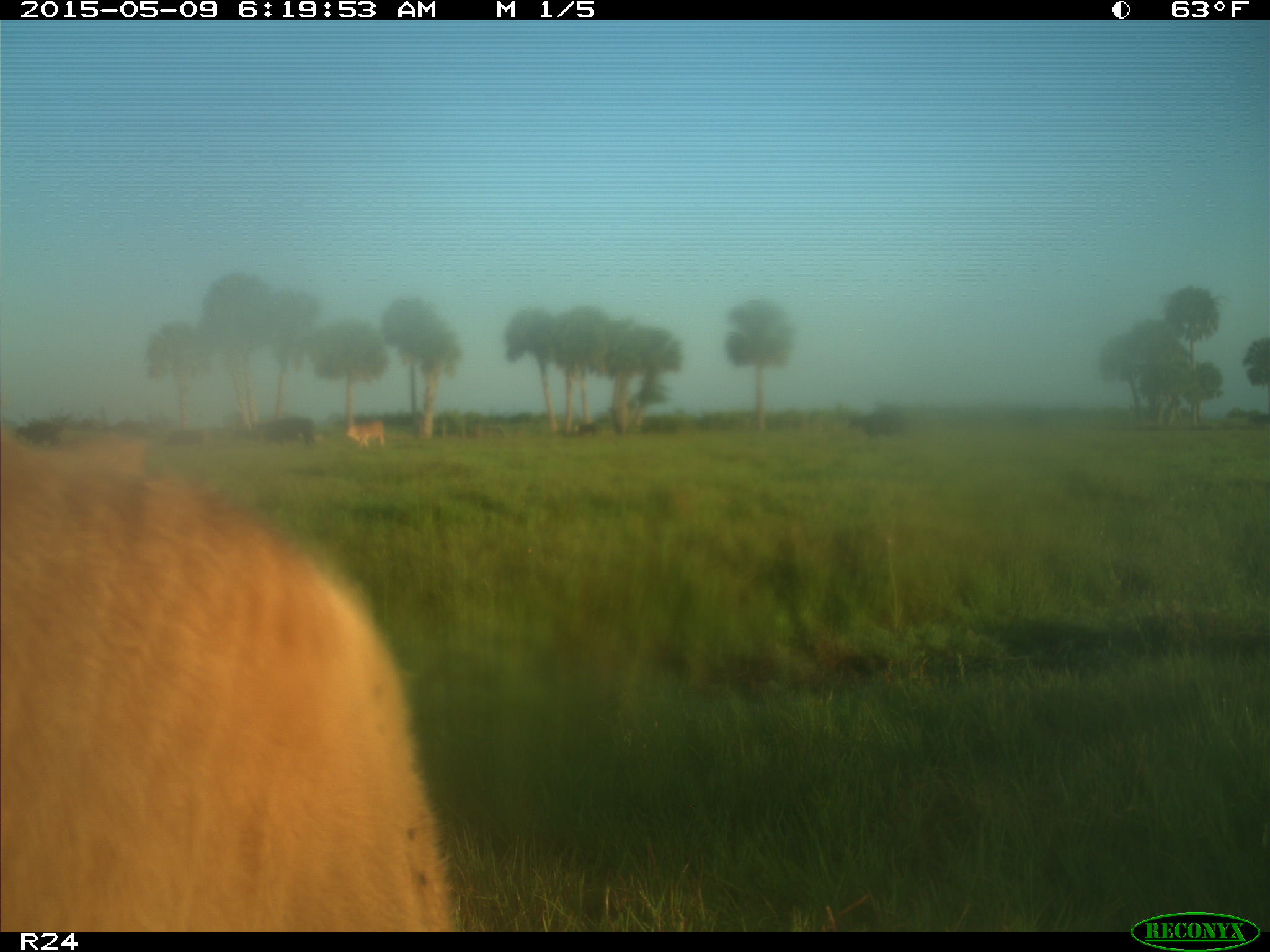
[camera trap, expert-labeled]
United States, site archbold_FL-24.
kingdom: Animalia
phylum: Chordata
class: Mammalia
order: Artiodactyla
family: Bovidae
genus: Bos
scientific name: Bos taurus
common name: domestic cow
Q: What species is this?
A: Bos taurus (domestic cow).